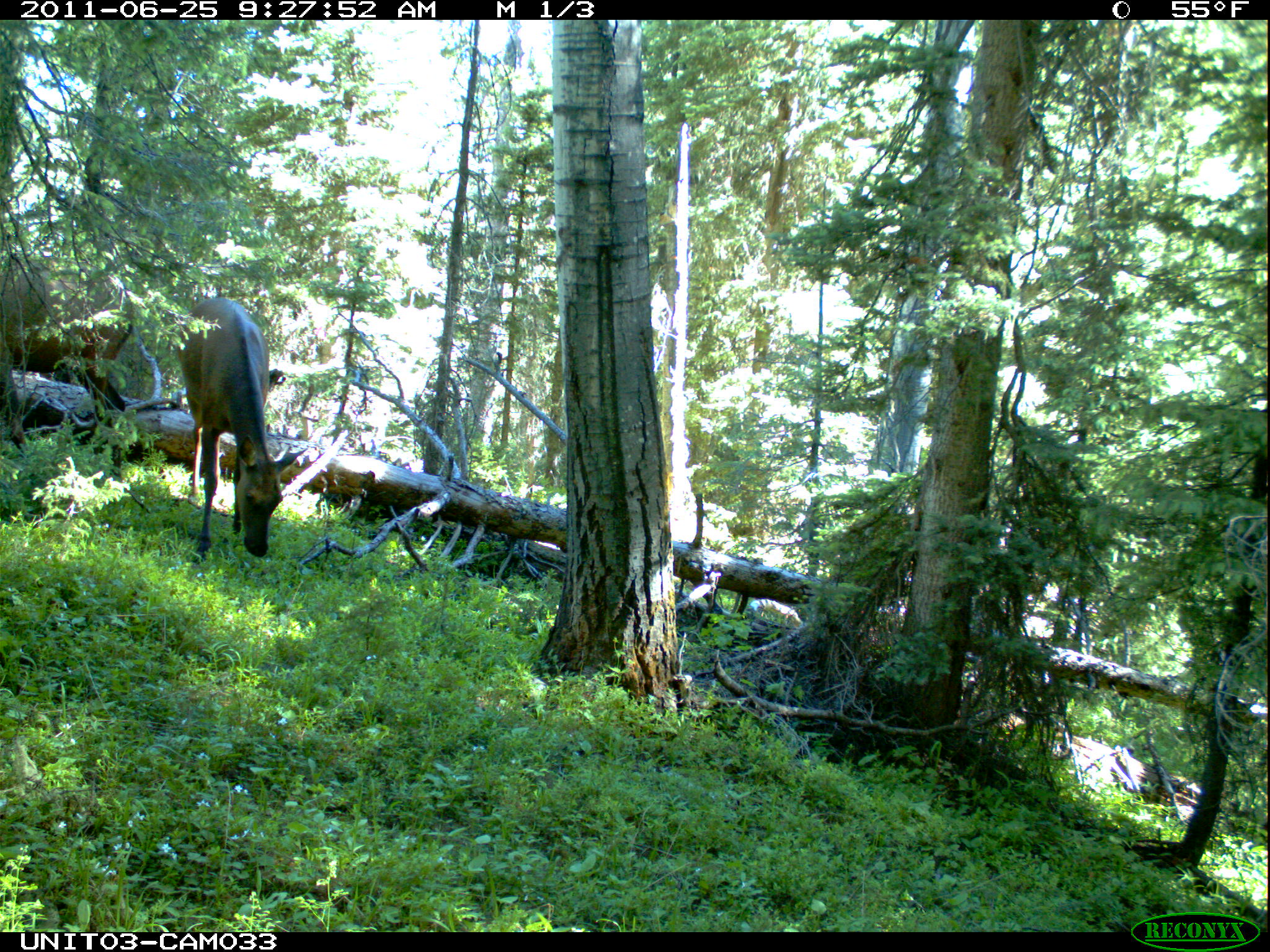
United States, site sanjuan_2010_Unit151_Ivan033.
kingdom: Animalia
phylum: Chordata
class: Mammalia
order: Artiodactyla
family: Cervidae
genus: Cervus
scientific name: Cervus elaphus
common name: red deer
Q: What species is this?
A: Cervus elaphus (red deer).